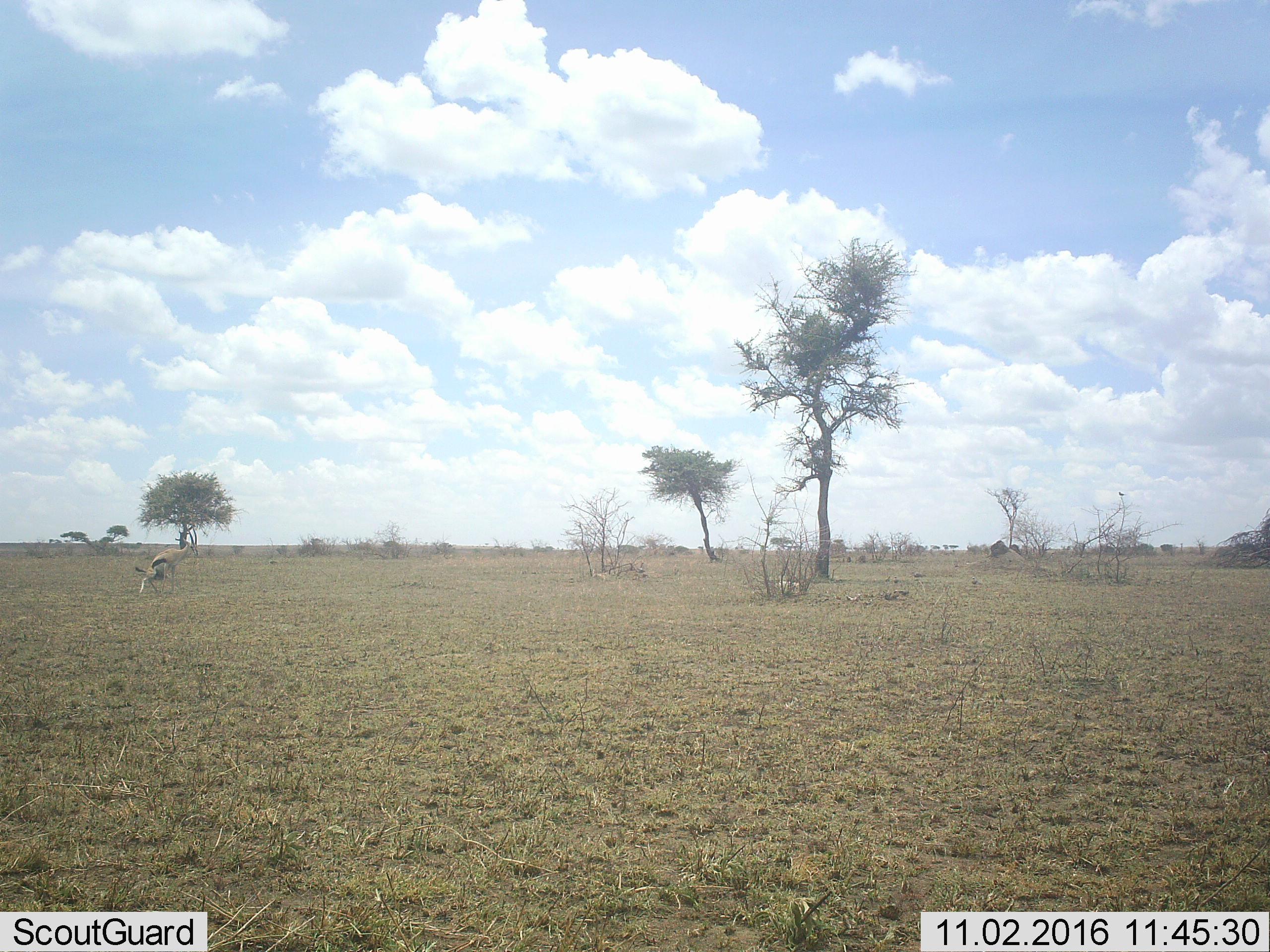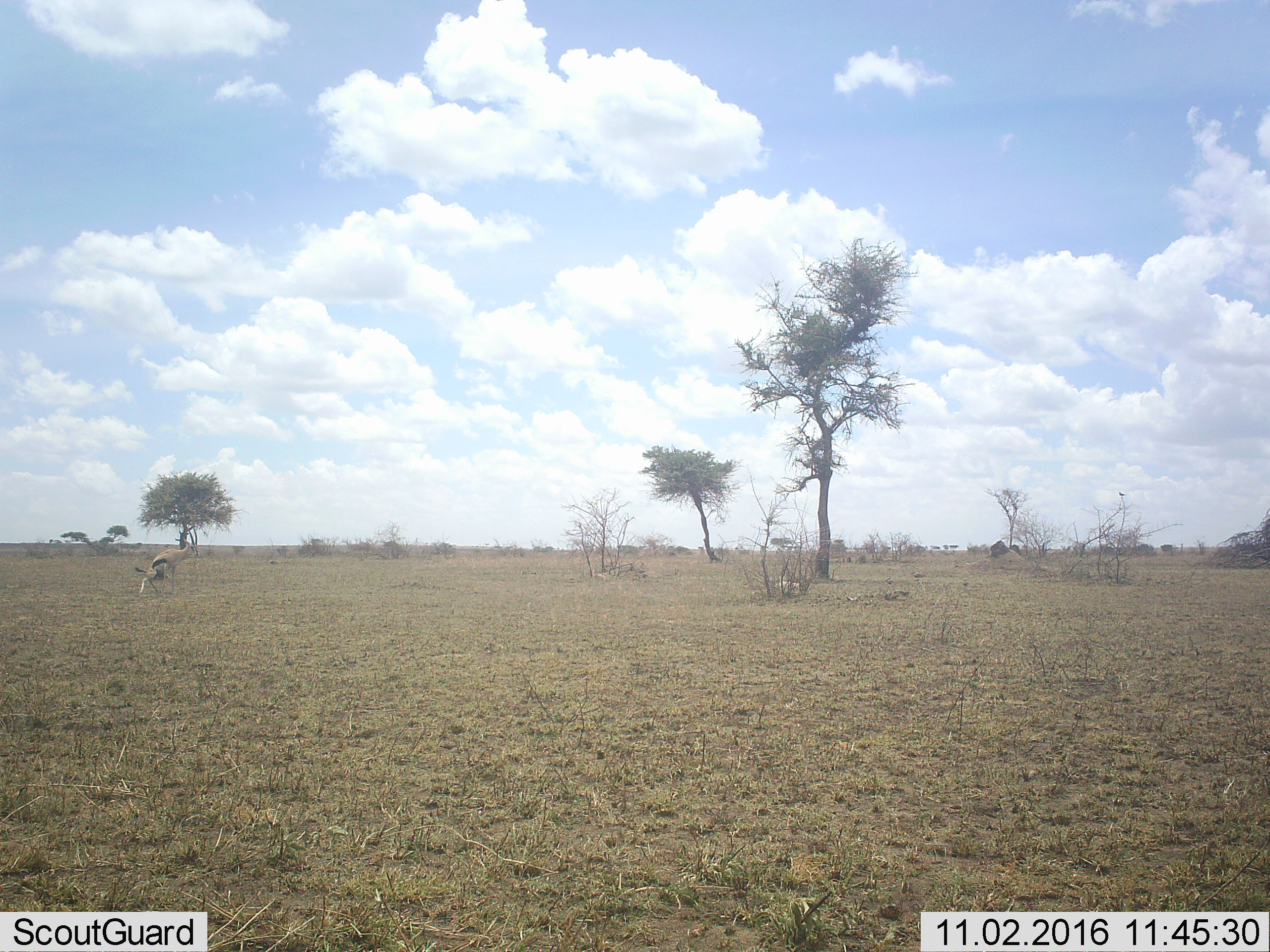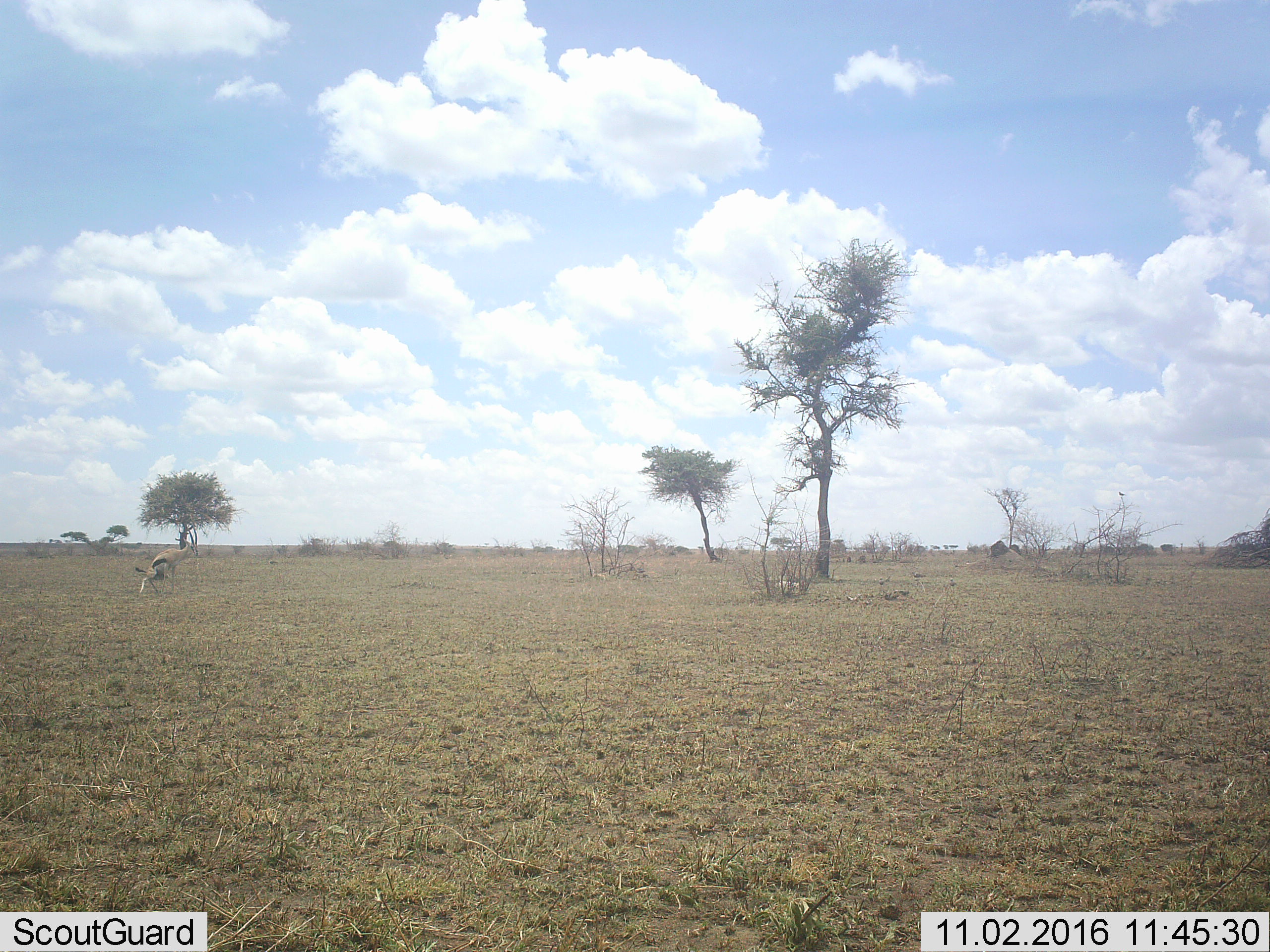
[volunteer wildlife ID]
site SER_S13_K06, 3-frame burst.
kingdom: Animalia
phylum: Chordata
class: Mammalia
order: Artiodactyla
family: Bovidae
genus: Eudorcas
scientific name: Eudorcas thomsonii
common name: thomson's gazelle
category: gazellethomsons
Gazellethomsons (thomson's gazelle) (Eudorcas thomsonii), count 1. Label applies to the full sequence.